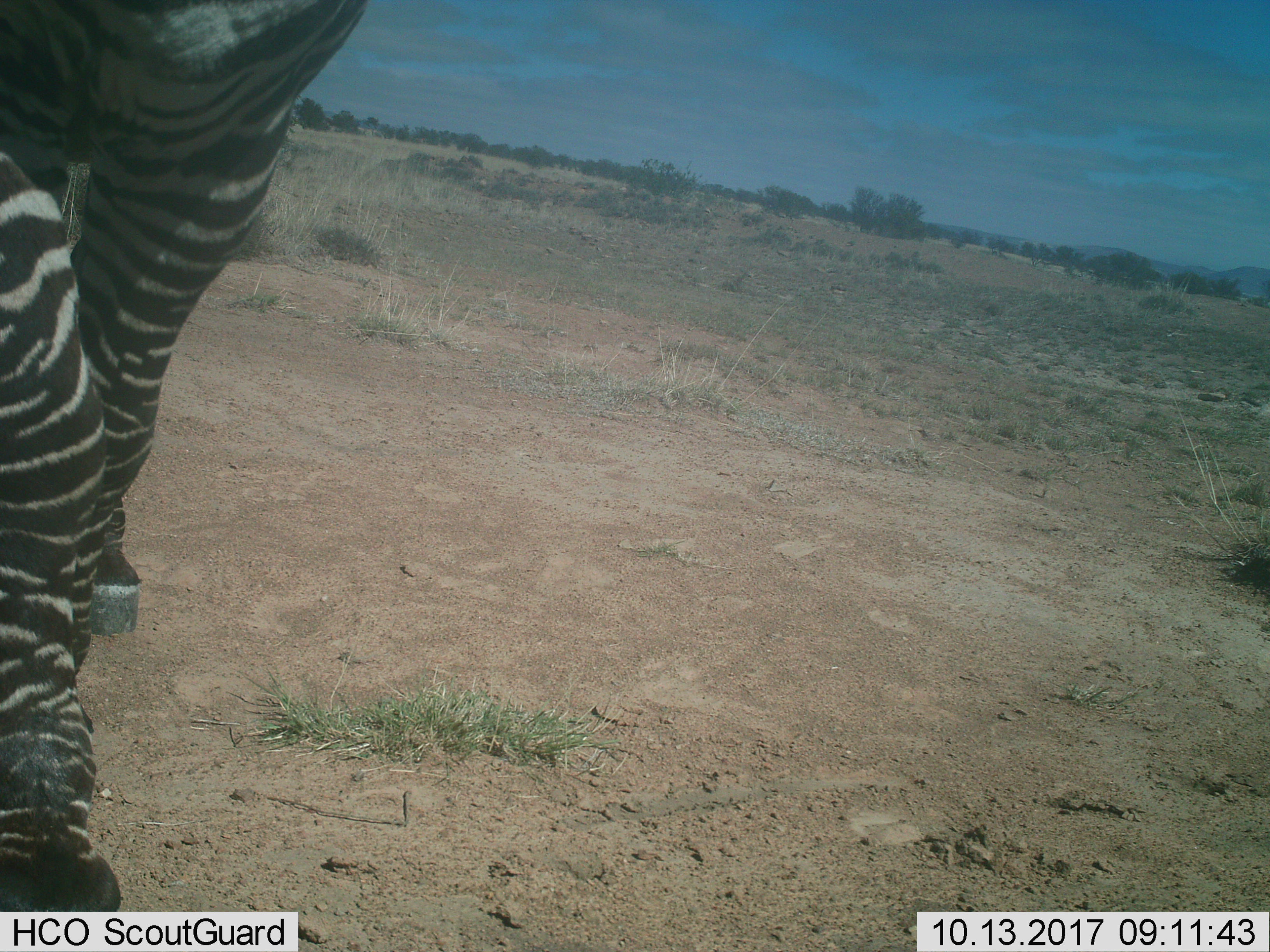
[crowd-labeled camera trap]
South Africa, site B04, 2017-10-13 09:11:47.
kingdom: Animalia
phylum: Chordata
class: Mammalia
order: Perissodactyla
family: Equidae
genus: Equus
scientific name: Equus zebra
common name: mountain zebra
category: zebramountain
Zebramountain (mountain zebra) (Equus zebra), count 1. Behavior (volunteer vote fractions): standing 0%, resting 0%, moving 100%, interacting 0%. Young present (vote fraction): 0%. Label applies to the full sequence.